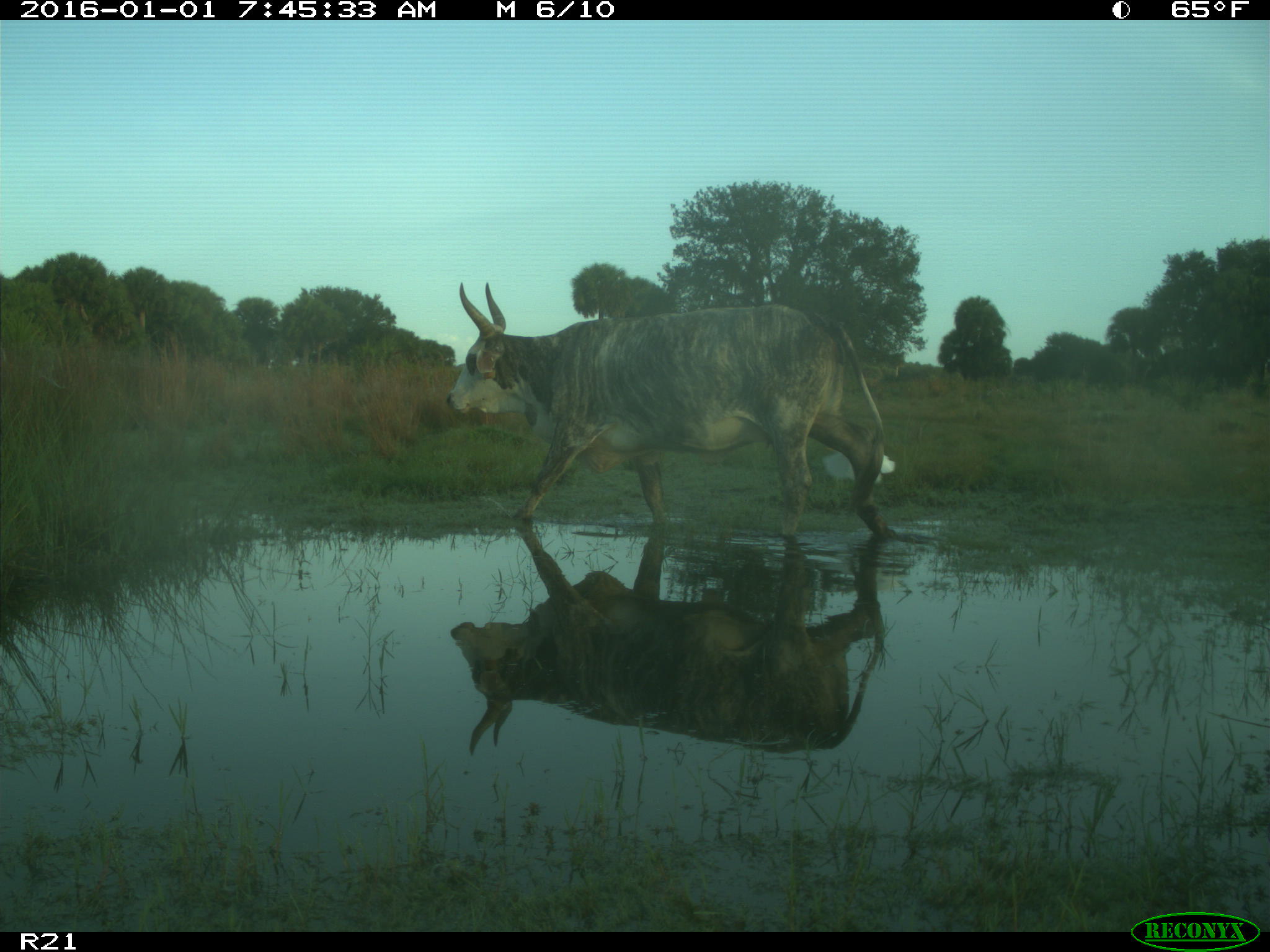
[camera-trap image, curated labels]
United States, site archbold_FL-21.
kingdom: Animalia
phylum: Chordata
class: Mammalia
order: Artiodactyla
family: Bovidae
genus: Bos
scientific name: Bos taurus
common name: domestic cow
Bos taurus (domestic cow).